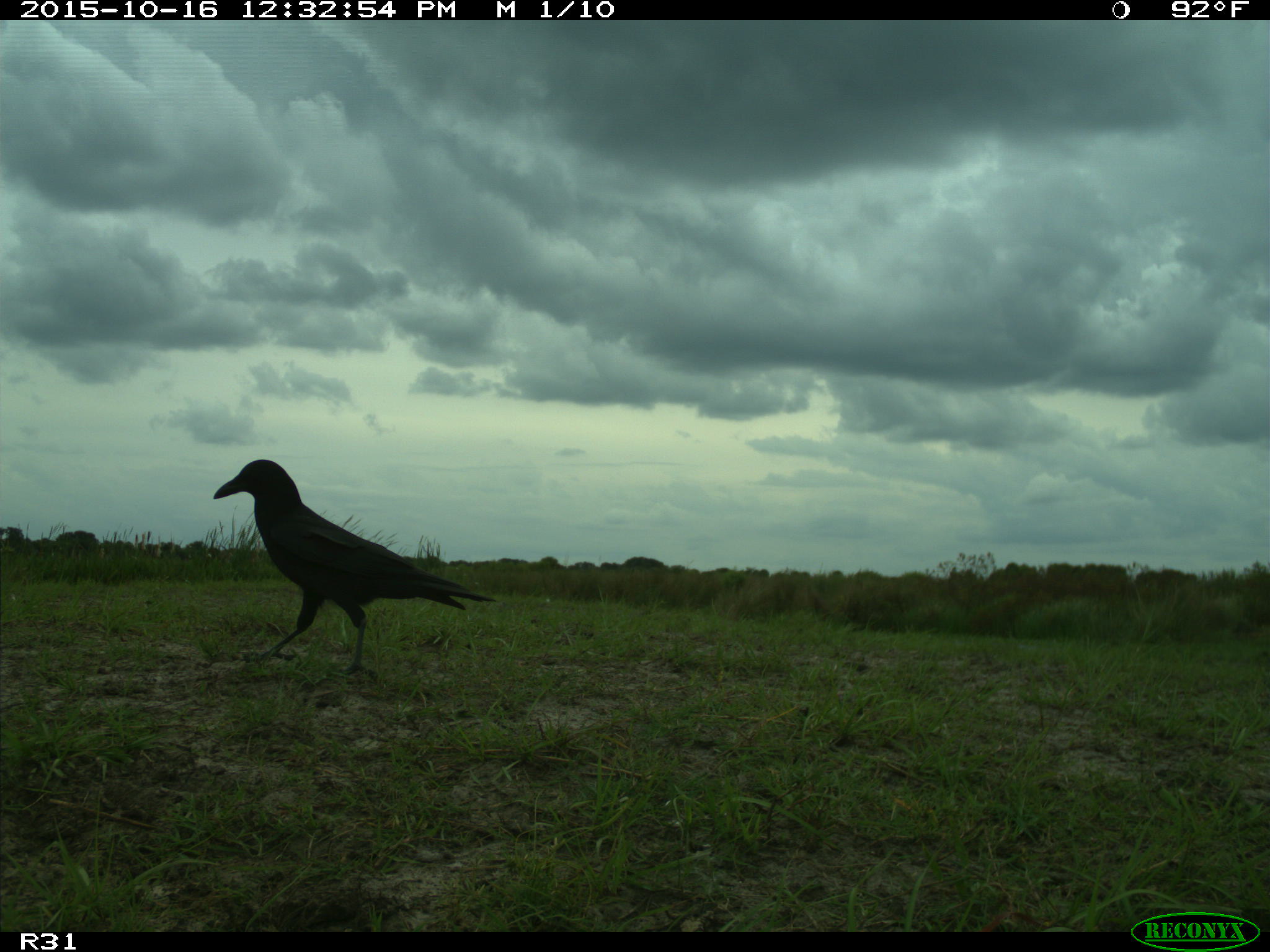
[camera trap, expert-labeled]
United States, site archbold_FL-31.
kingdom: Animalia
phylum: Chordata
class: Aves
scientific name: Aves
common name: birds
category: unidentified bird